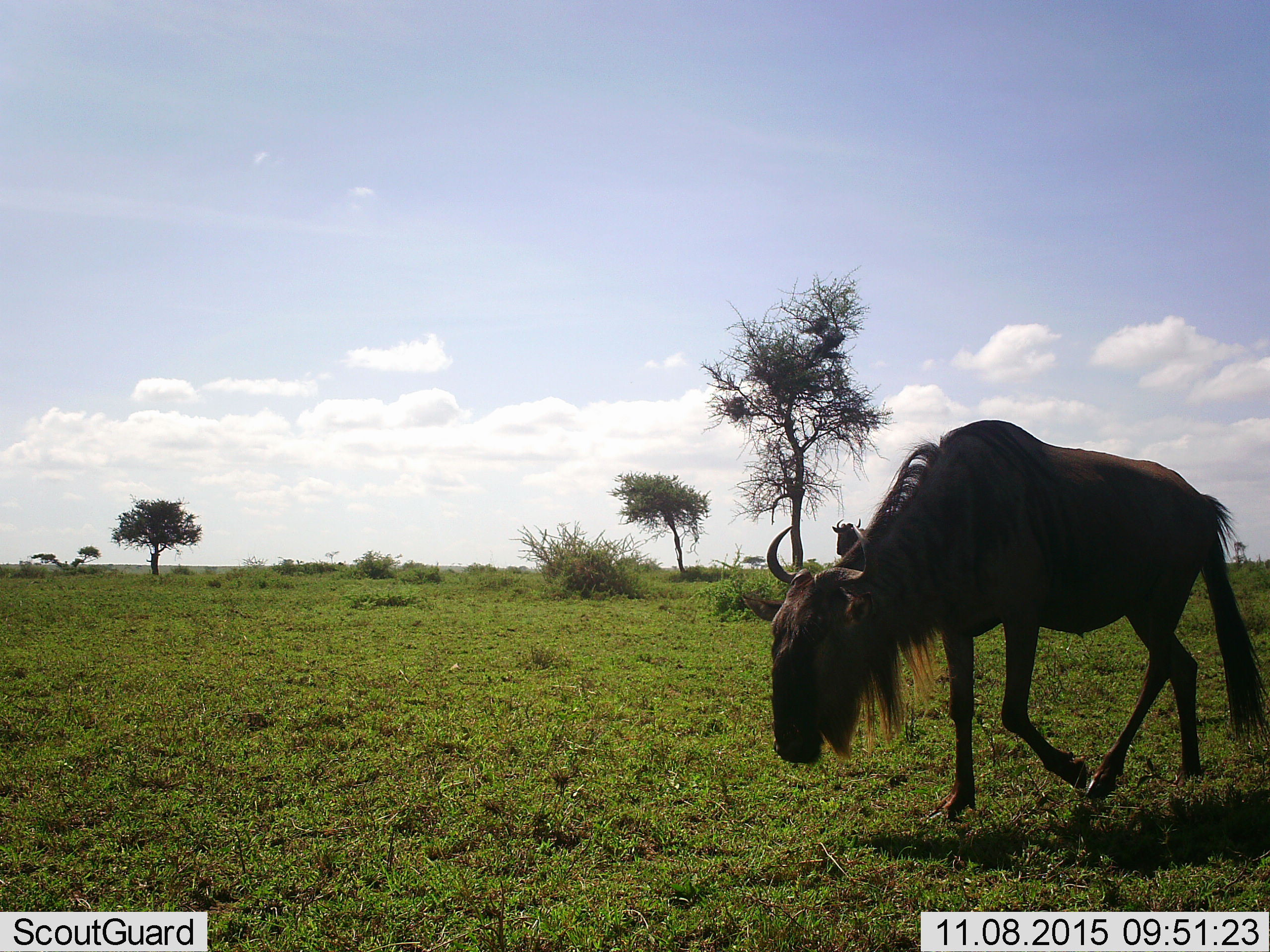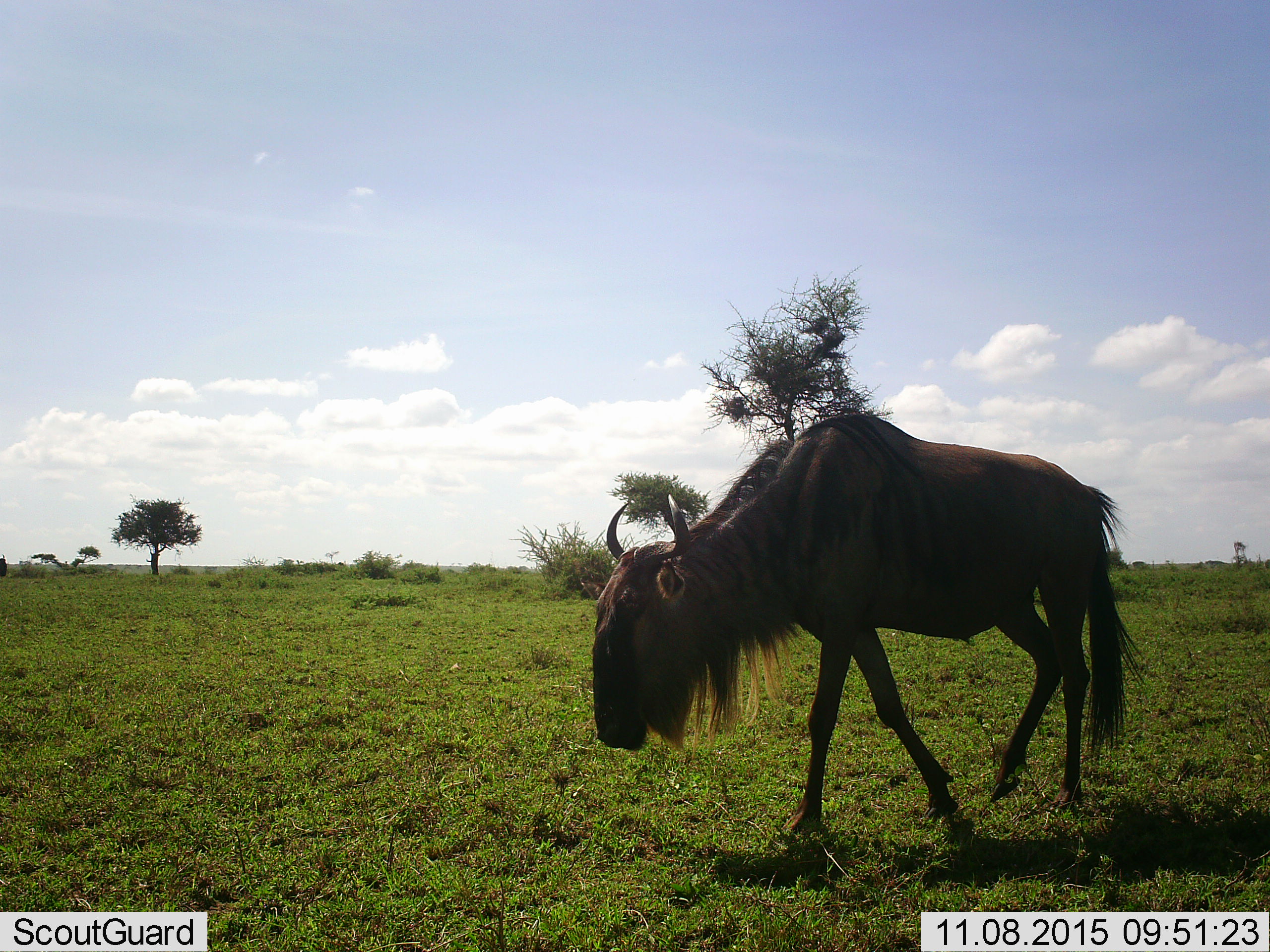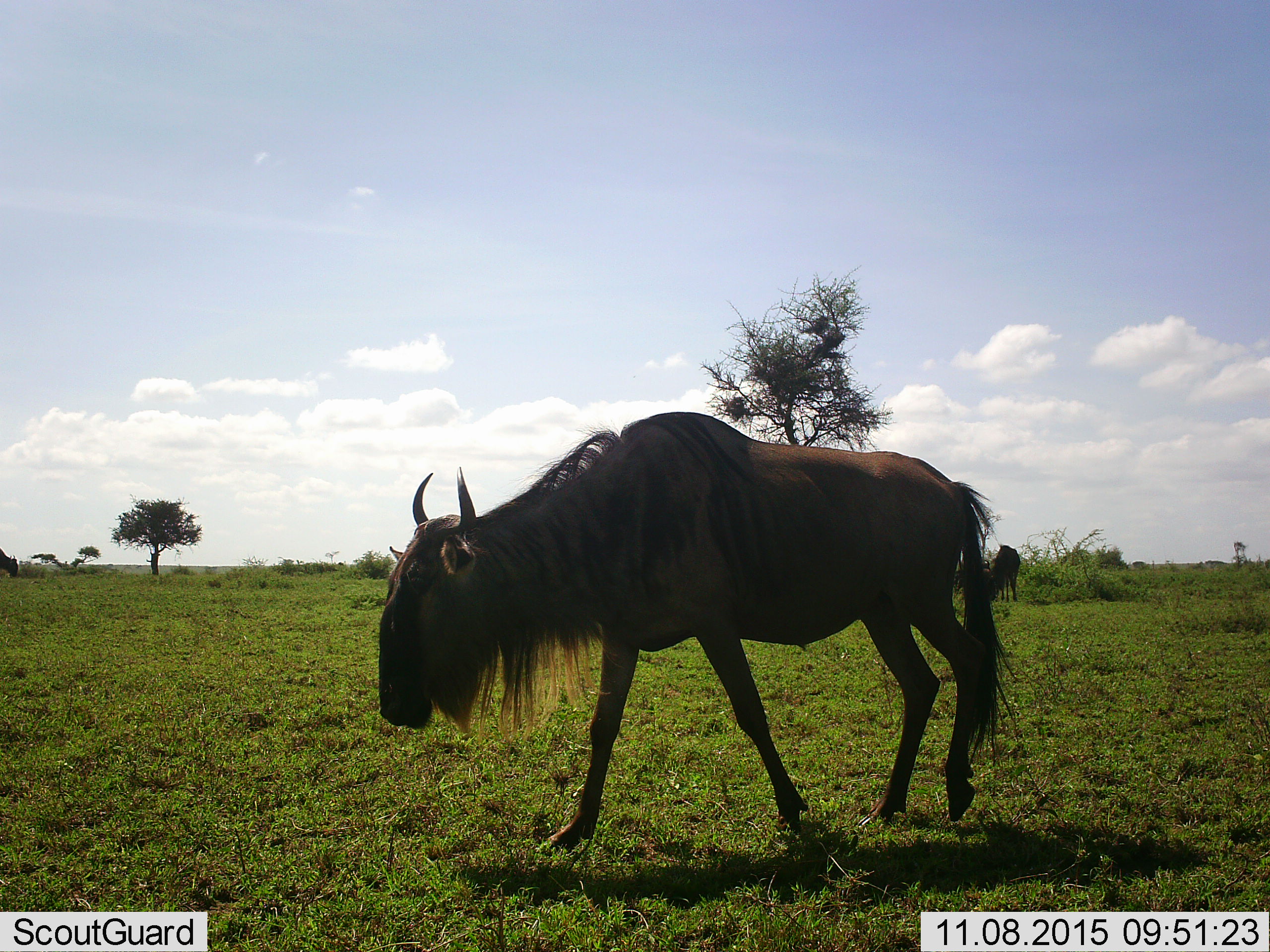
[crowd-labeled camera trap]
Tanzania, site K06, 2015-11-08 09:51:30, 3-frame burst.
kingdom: Animalia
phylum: Chordata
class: Mammalia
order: Artiodactyla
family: Bovidae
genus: Connochaetes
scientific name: Connochaetes taurinus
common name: blue wildebeest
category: wildebeest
Wildebeest (blue wildebeest) (Connochaetes taurinus), count 3. Behavior (volunteer vote fractions): standing 60%, resting 0%, moving 90%, interacting 0%. Young present (vote fraction): 0%. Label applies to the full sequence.